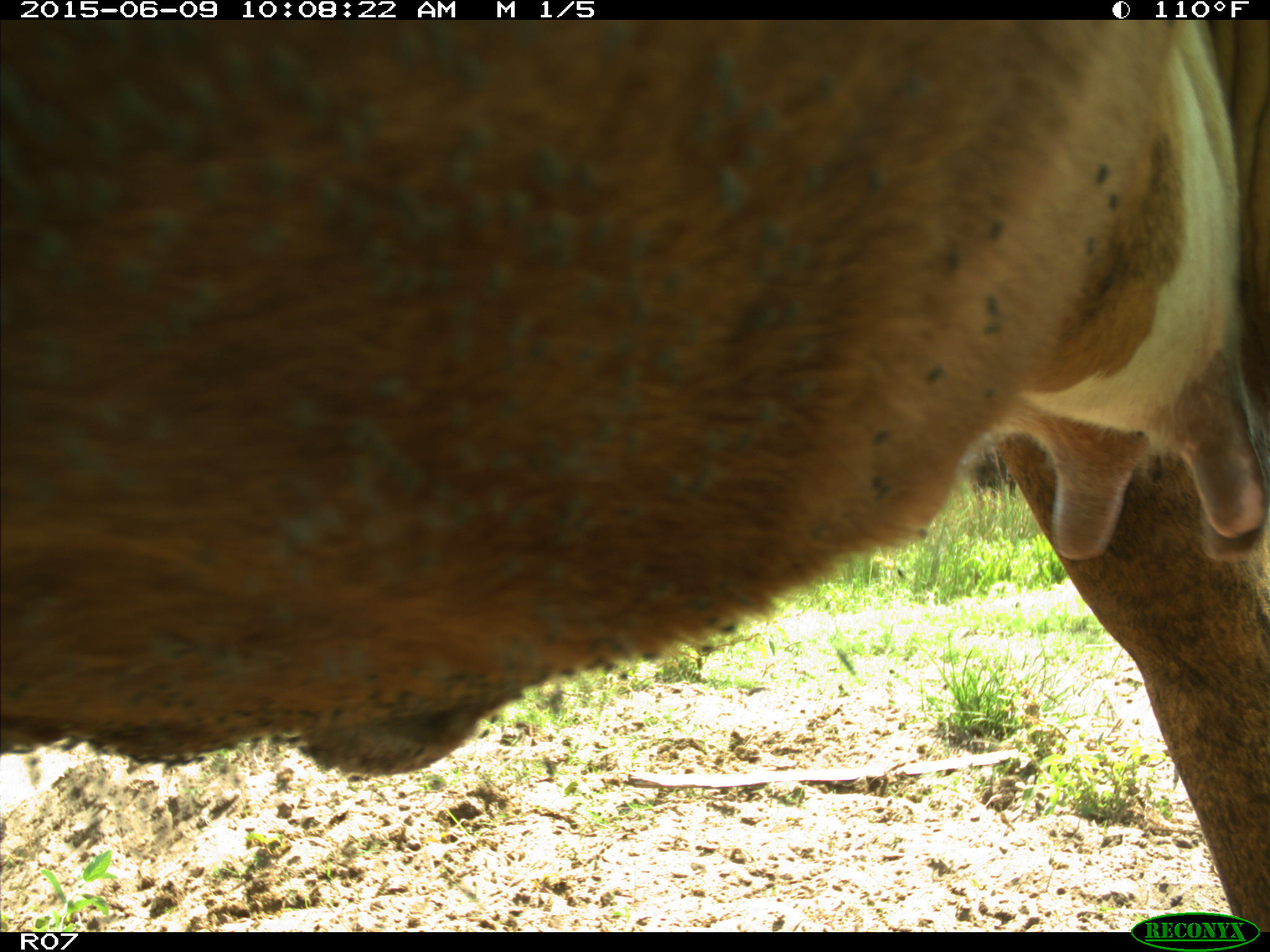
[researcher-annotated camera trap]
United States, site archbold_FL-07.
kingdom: Animalia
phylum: Chordata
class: Mammalia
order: Artiodactyla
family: Bovidae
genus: Bos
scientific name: Bos taurus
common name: domestic cow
Bos taurus (domestic cow).